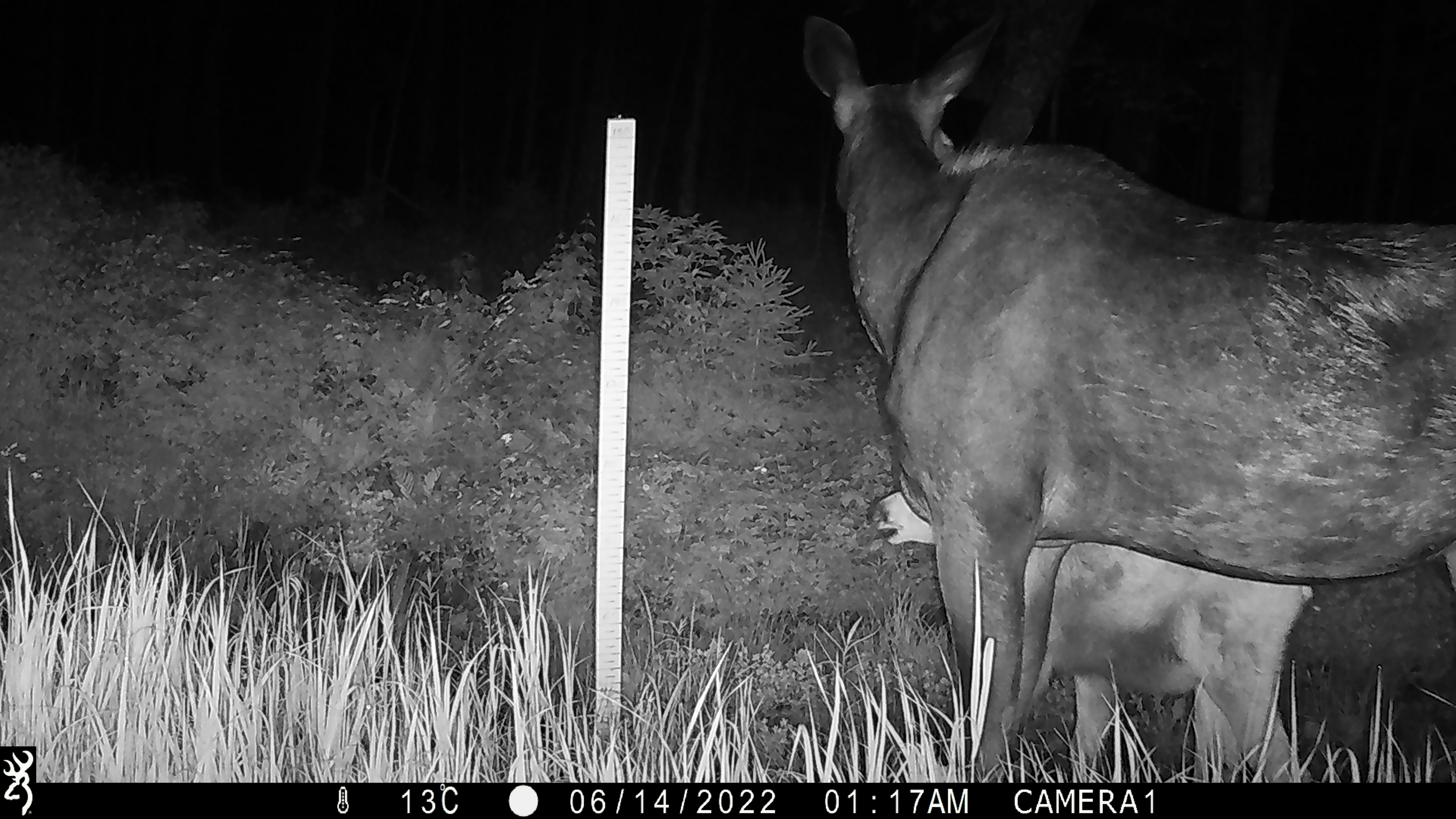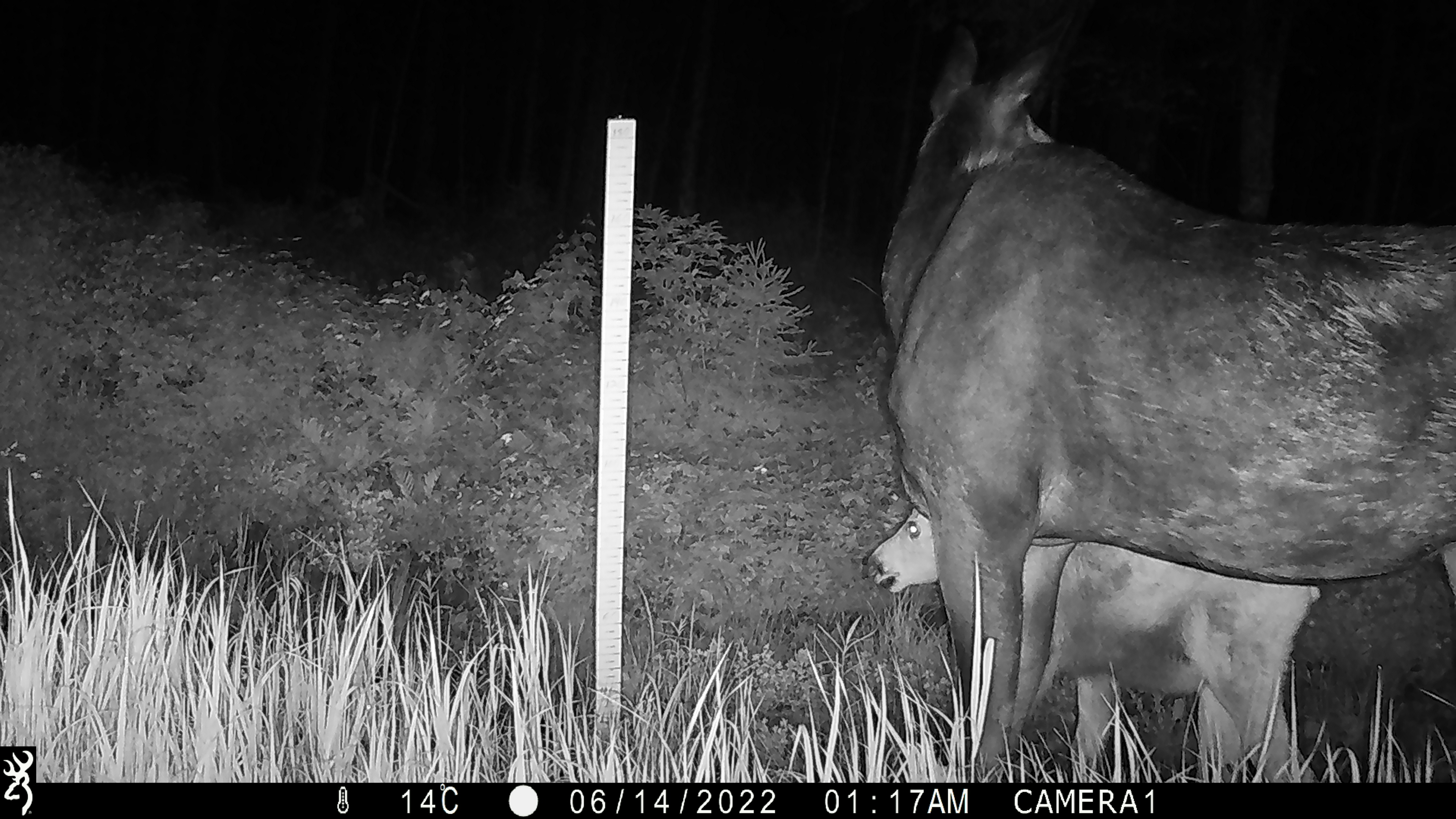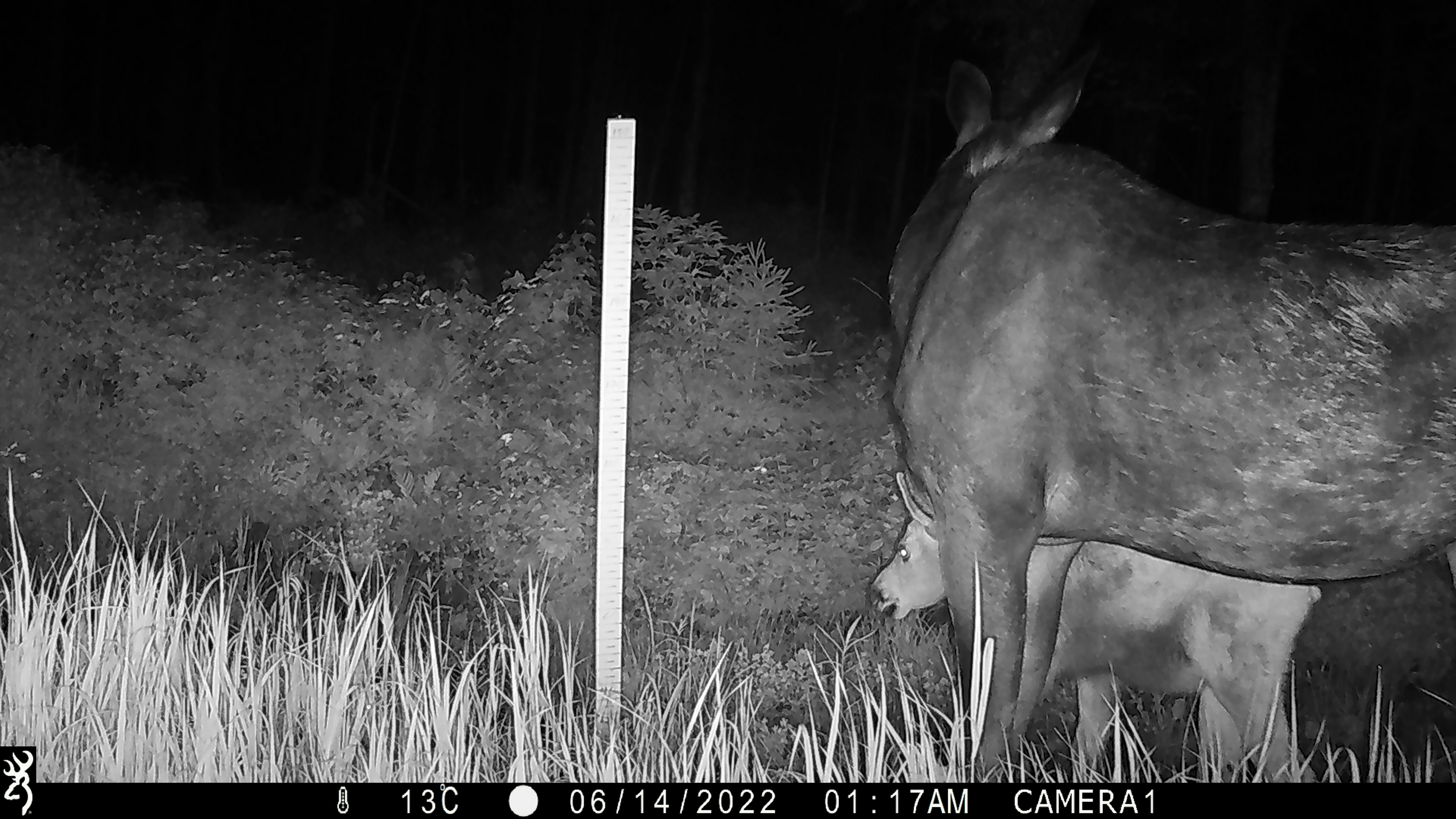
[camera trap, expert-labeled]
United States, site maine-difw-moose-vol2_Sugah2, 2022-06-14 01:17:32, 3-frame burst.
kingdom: Animalia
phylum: Chordata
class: Mammalia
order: Artiodactyla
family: Cervidae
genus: Alces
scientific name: Alces alces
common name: moose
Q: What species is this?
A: Moose (Alces alces).